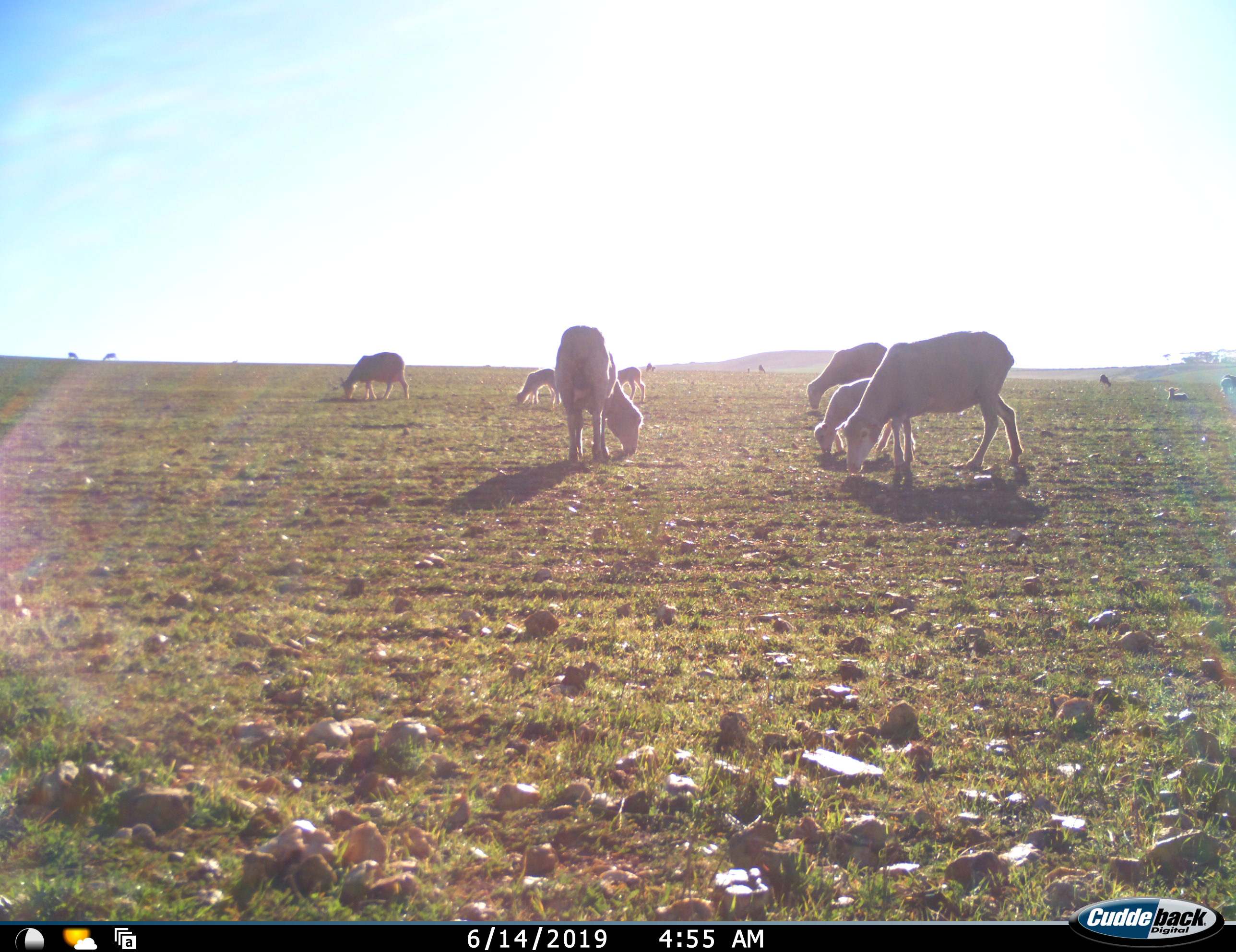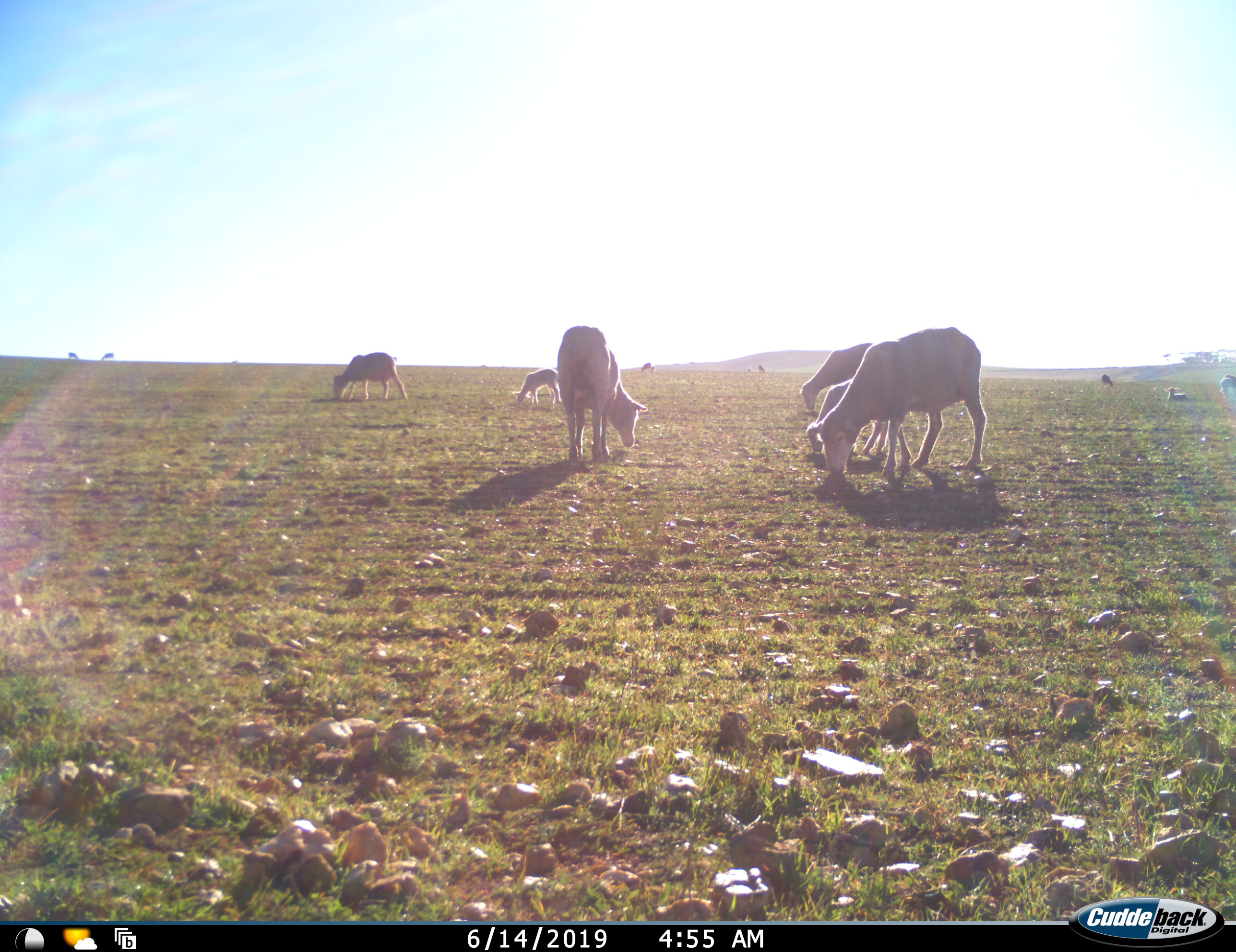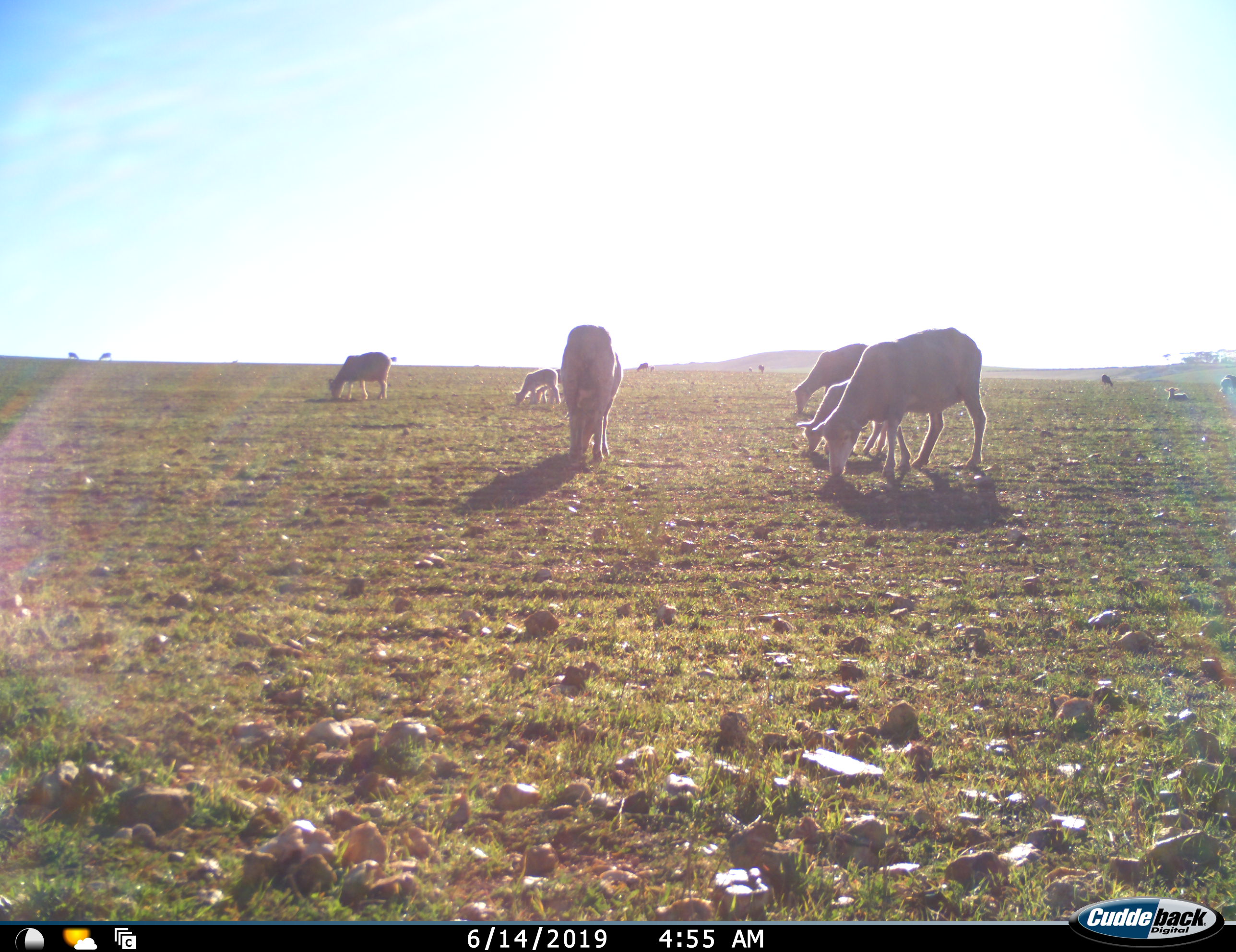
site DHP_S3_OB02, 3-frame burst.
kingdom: Animalia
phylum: Chordata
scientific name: Vertebrata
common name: domestic animal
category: domesticanimal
Domesticanimal (domestic animal) (Vertebrata), count 11-50. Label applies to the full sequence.